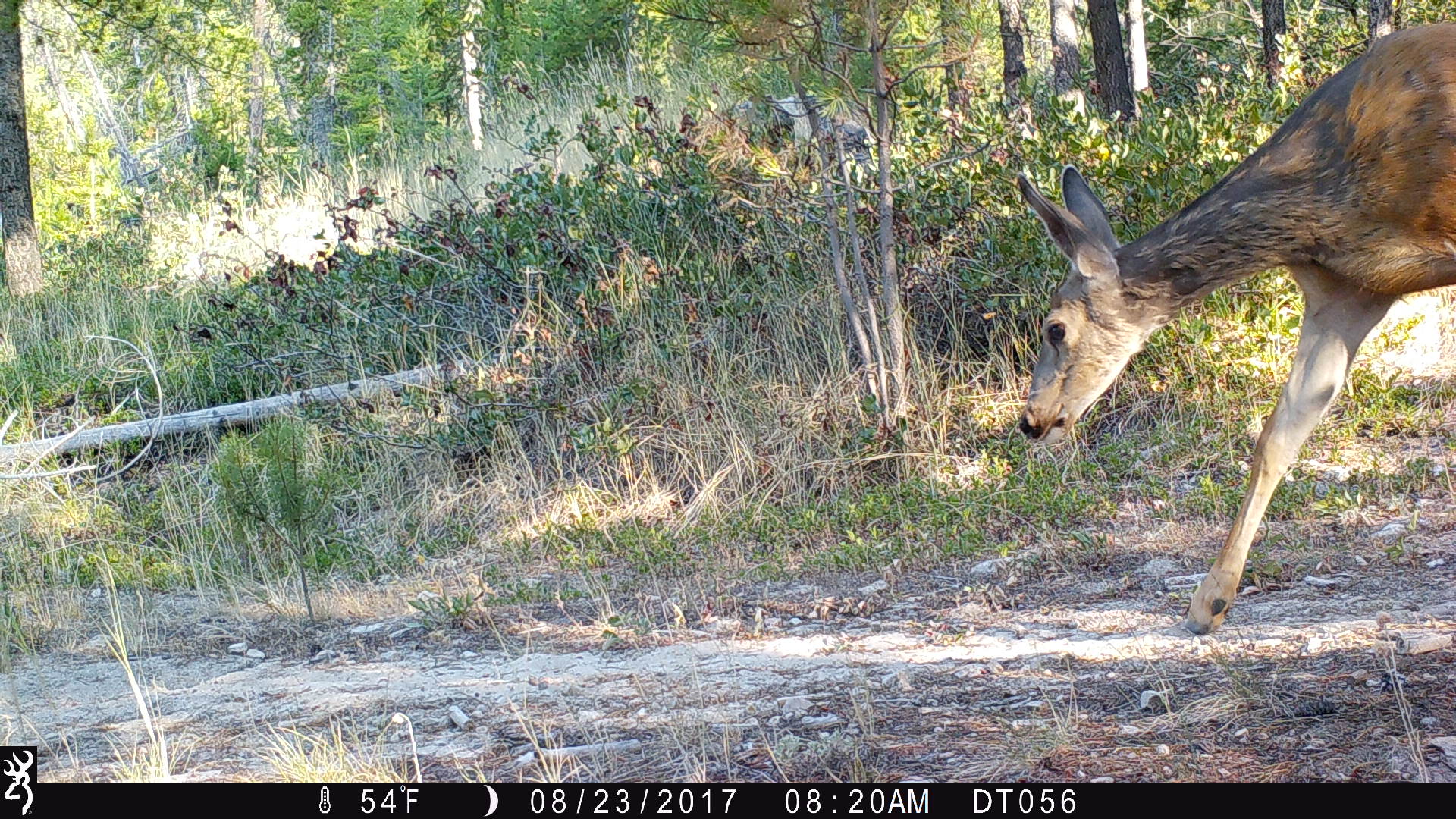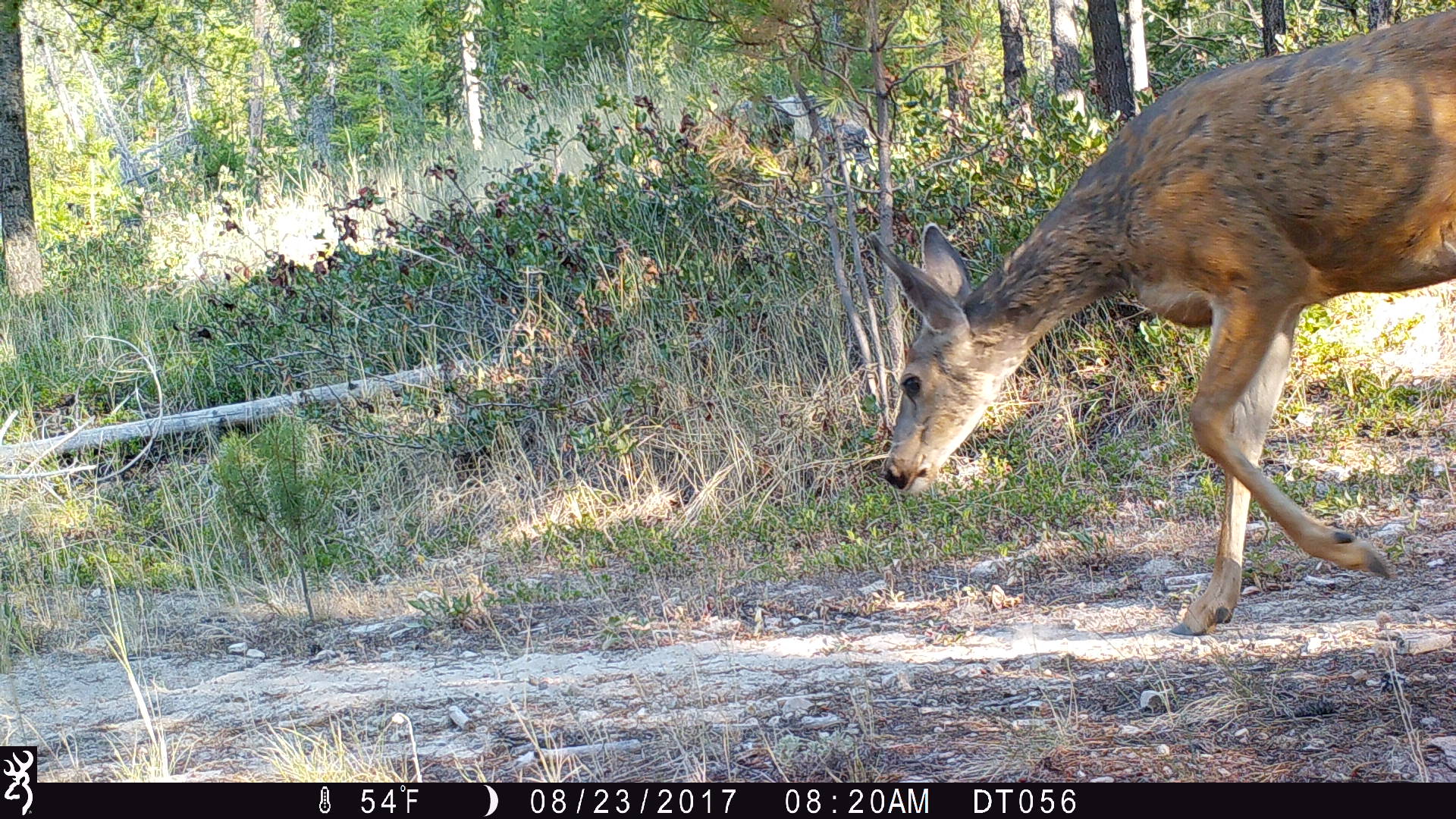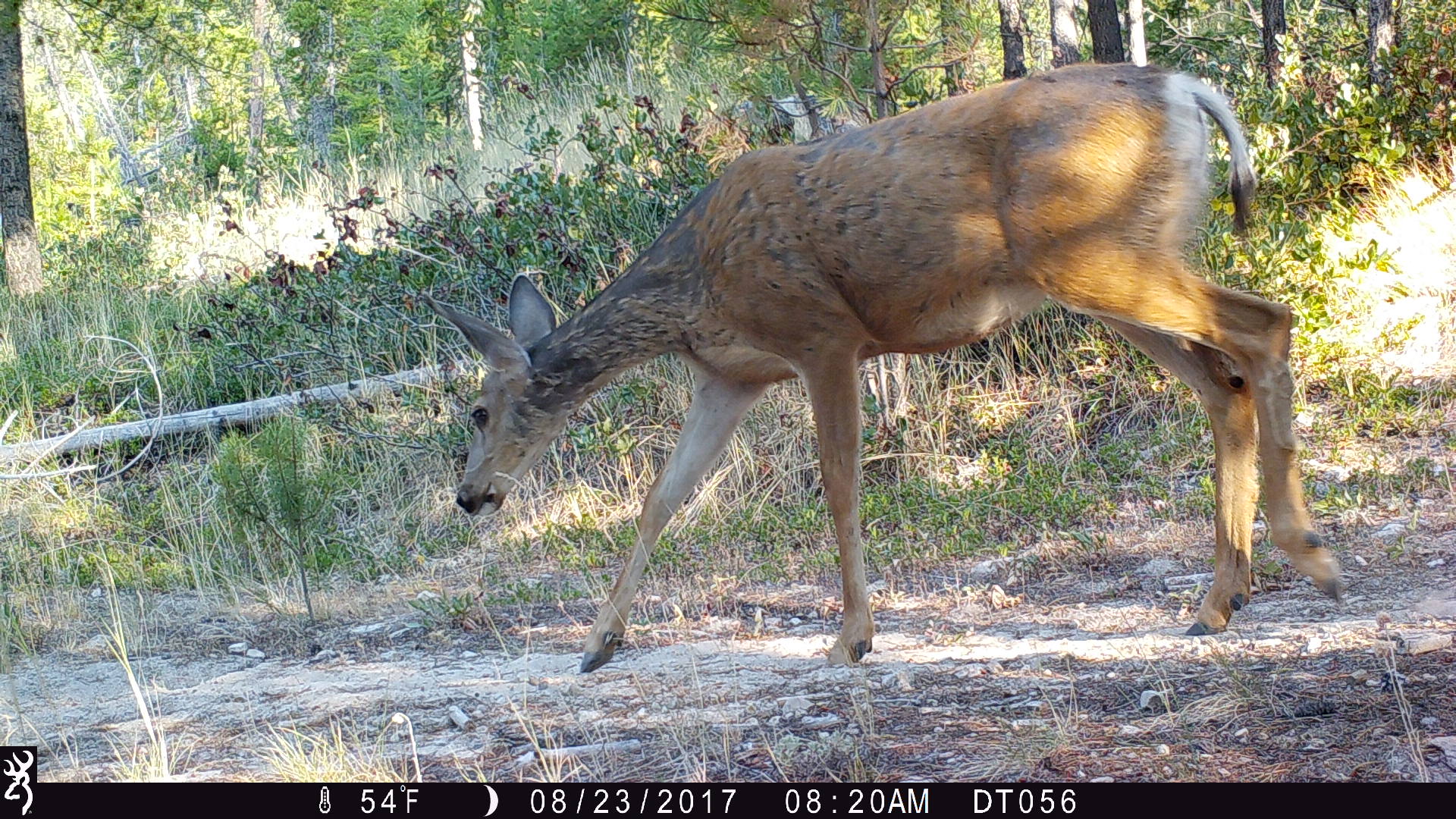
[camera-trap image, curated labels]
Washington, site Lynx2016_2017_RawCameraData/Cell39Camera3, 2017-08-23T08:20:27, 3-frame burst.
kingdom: Animalia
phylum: Chordata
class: Mammalia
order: Artiodactyla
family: Cervidae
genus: Odocoileus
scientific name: Odocoileus hemionus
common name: mule deer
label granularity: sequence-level